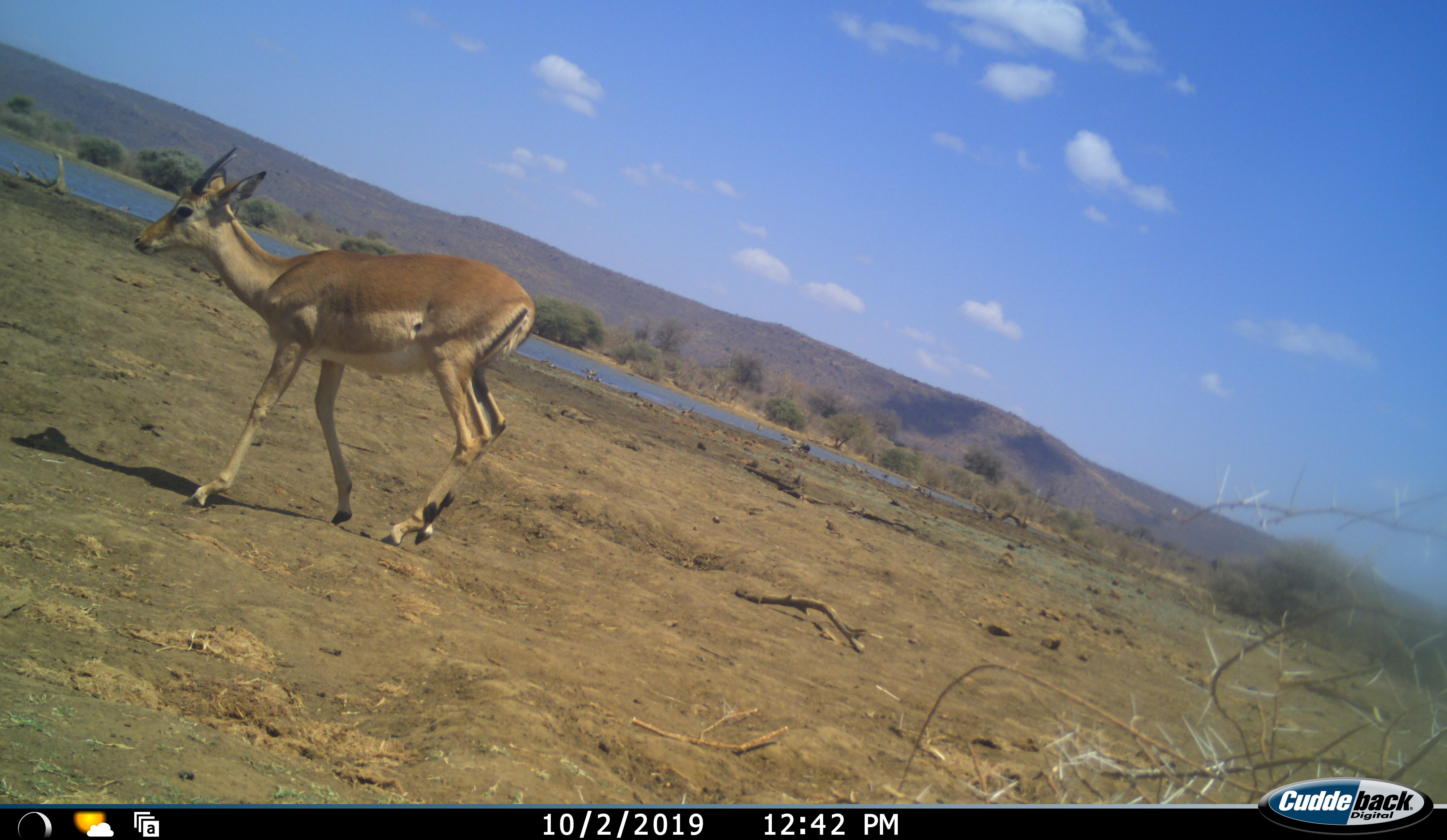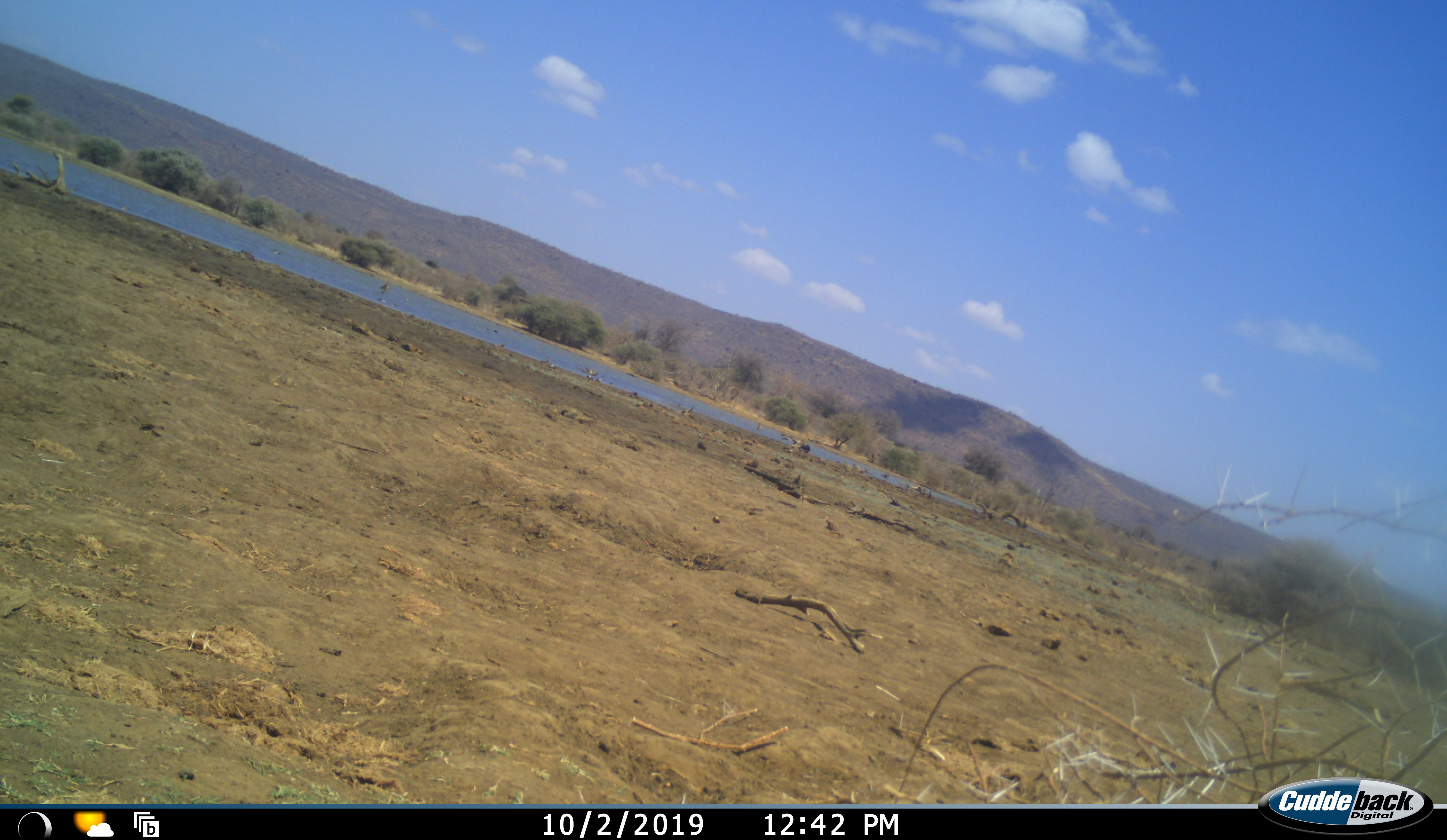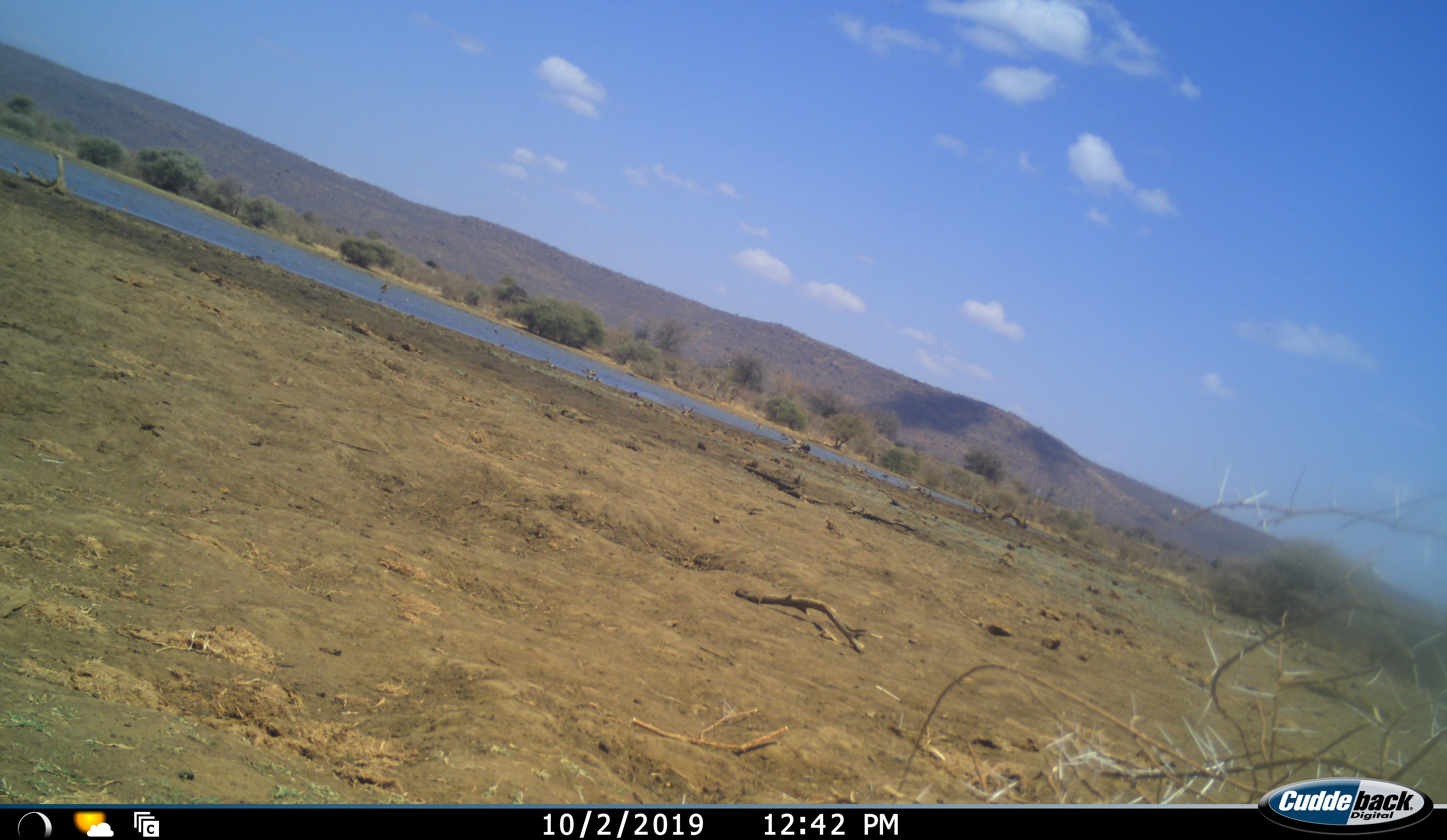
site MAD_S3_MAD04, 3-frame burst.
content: unidentified animal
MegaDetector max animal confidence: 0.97